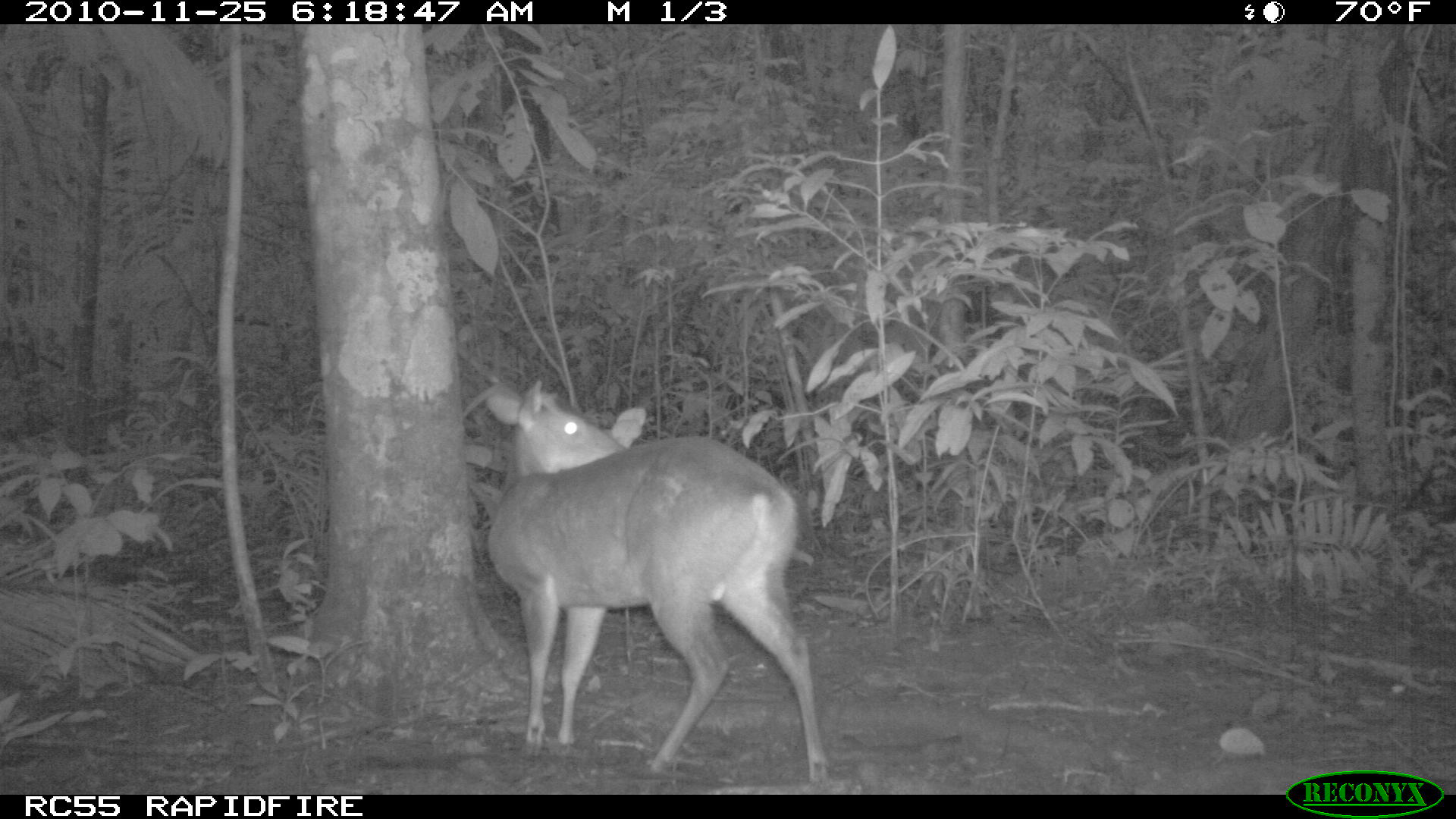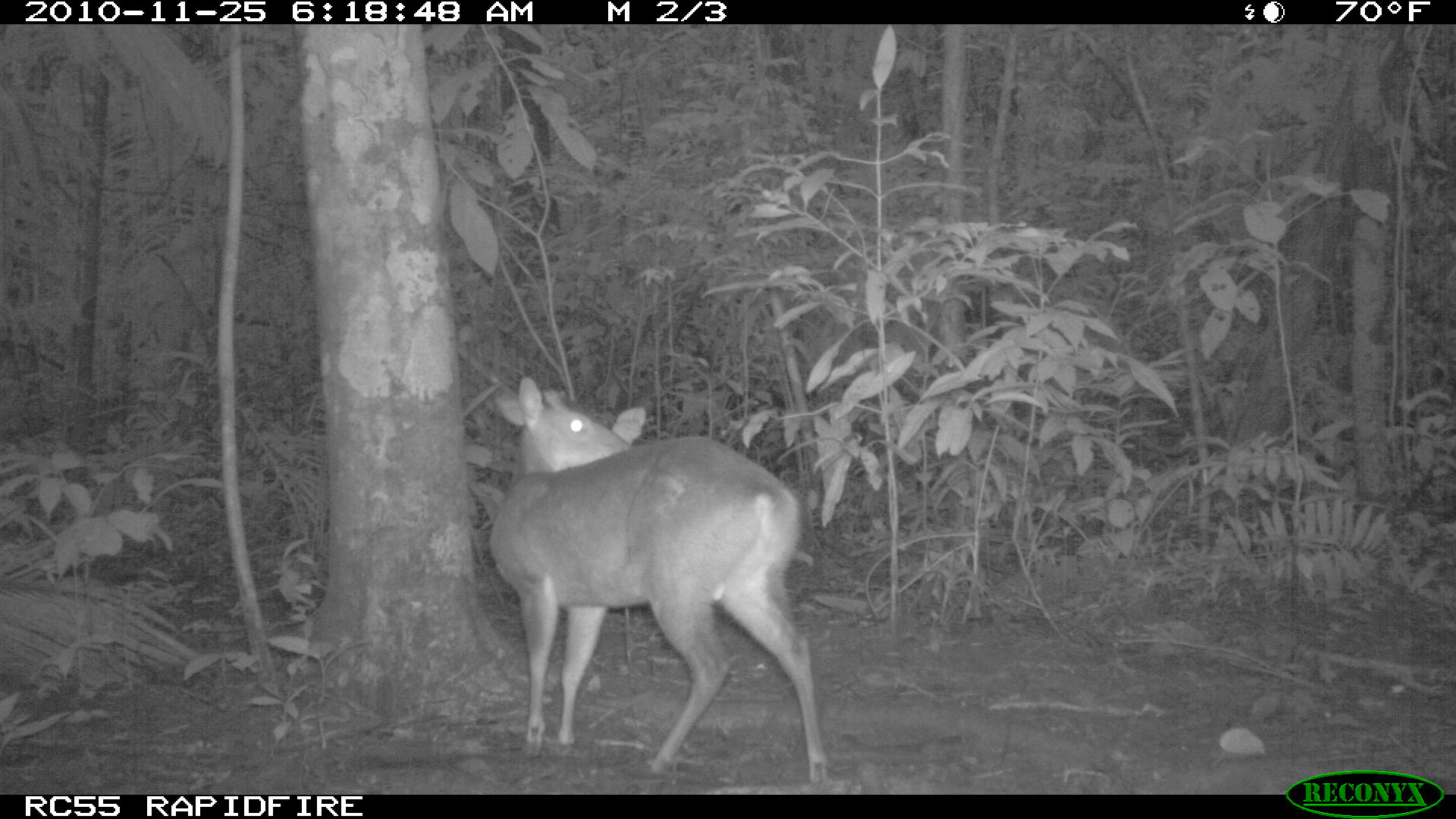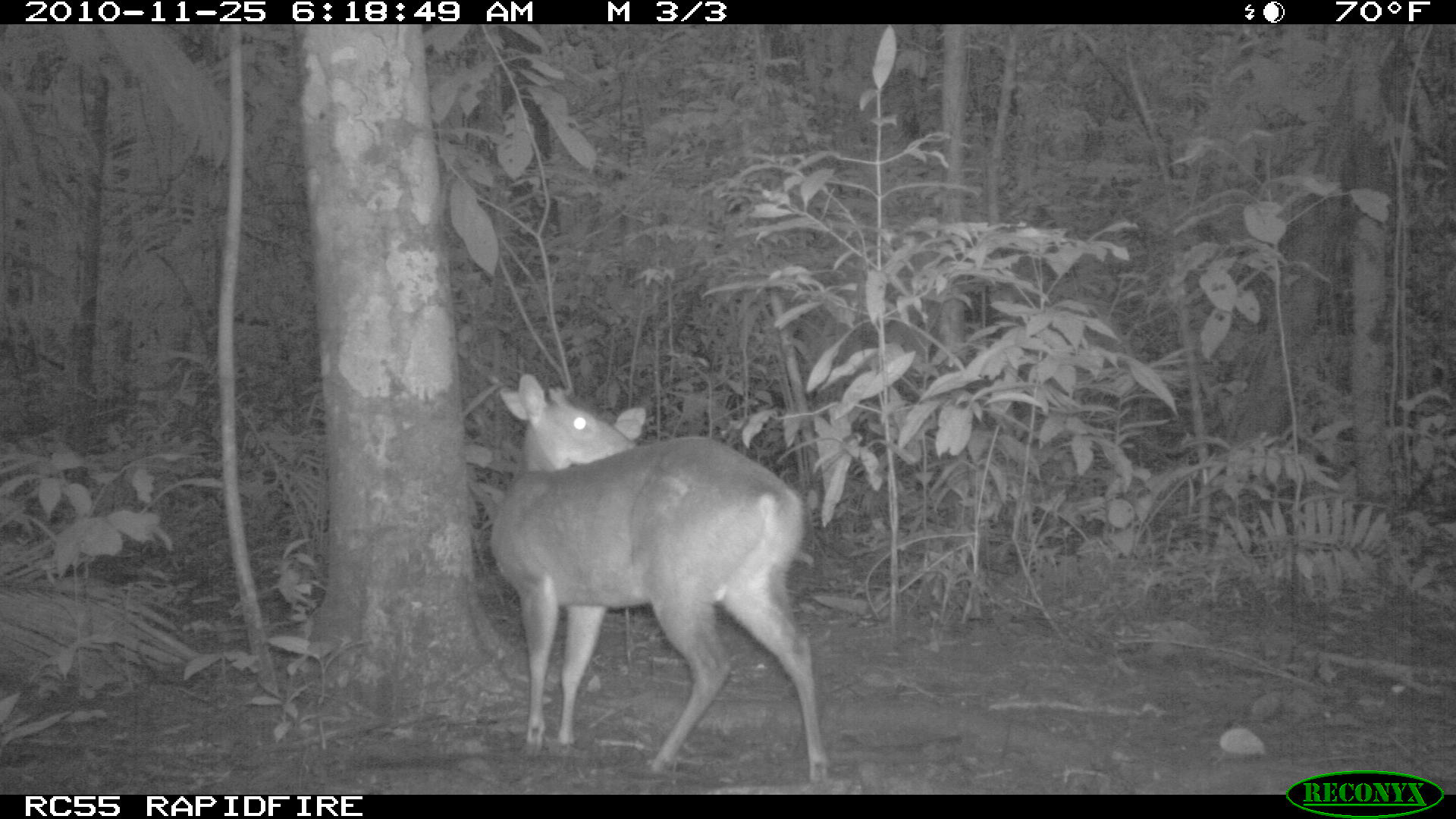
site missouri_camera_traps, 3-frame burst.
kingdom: Animalia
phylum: Chordata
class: Mammalia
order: Artiodactyla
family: Cervidae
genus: Odocoileus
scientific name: Odocoileus virginianus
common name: white-tailed deer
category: white tailed deer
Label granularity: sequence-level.